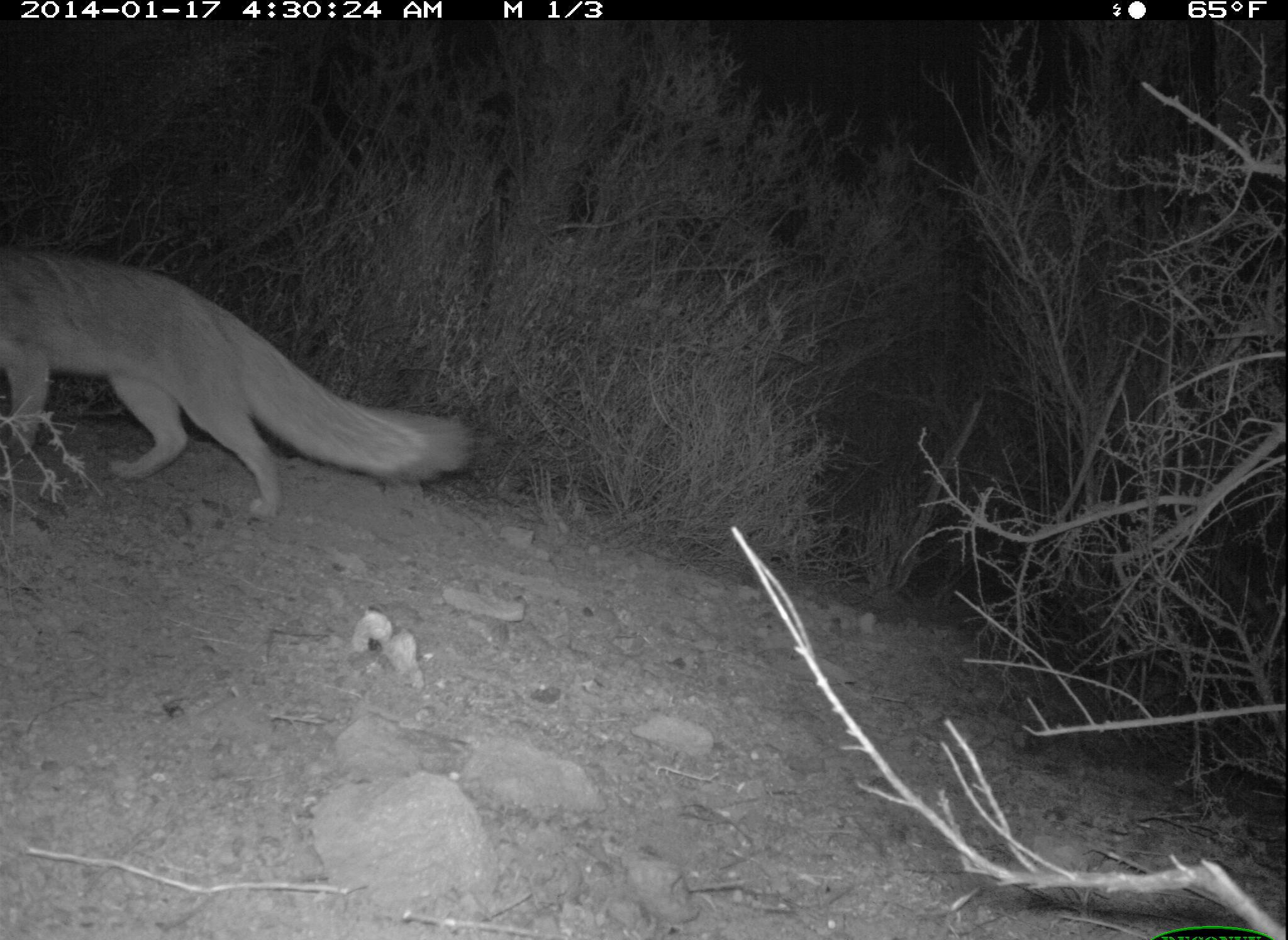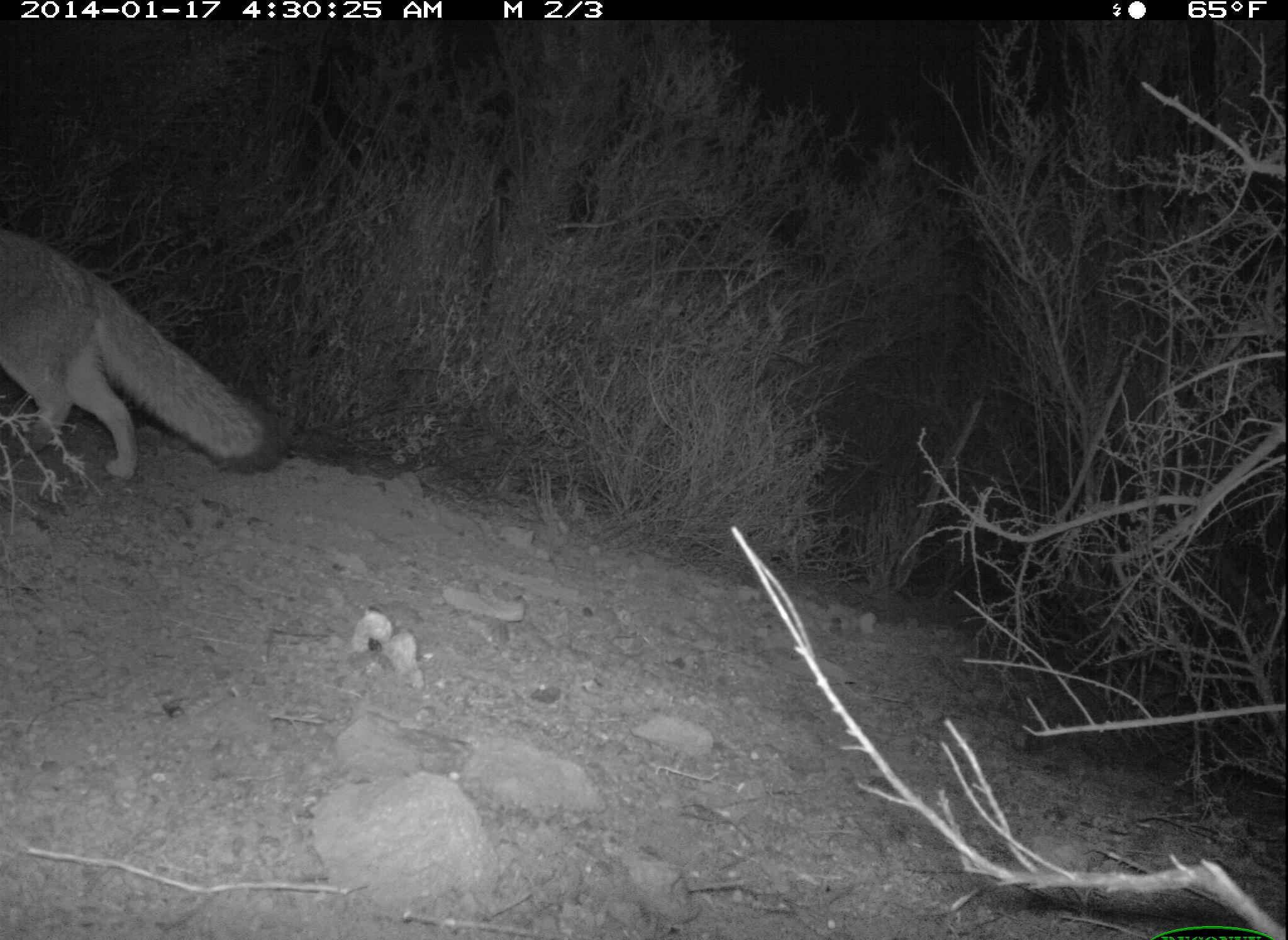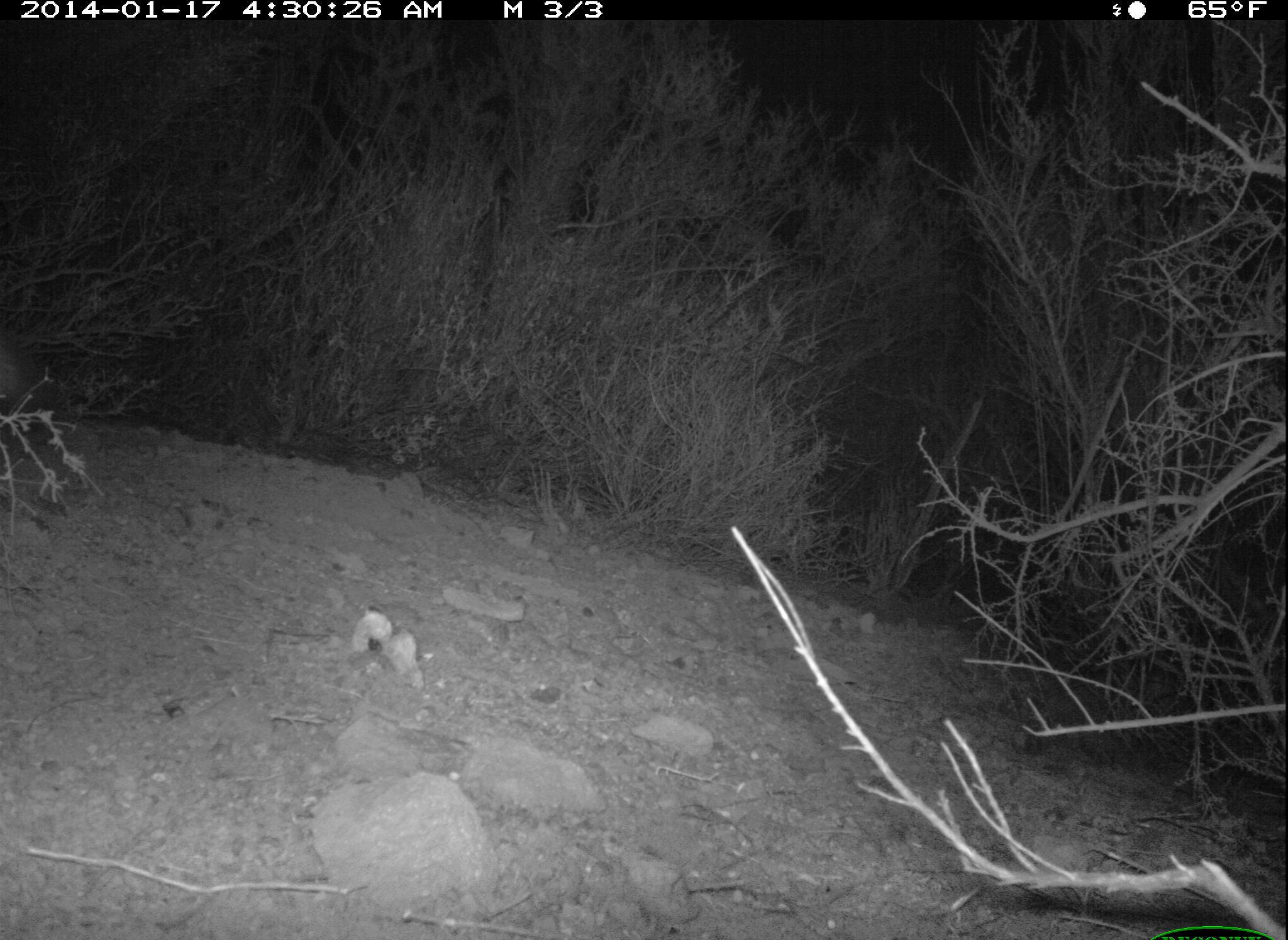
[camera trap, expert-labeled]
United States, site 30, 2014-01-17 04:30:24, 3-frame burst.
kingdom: Animalia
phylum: Chordata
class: Mammalia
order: Carnivora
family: Canidae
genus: Urocyon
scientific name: Urocyon cinereoargenteus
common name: gray fox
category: fox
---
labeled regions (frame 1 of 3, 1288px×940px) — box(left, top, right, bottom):
fox: box(0, 250, 476, 522)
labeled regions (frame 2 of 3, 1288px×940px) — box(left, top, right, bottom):
fox: box(0, 231, 287, 479)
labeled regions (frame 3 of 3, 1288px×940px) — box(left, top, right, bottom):
fox: box(0, 340, 37, 419)